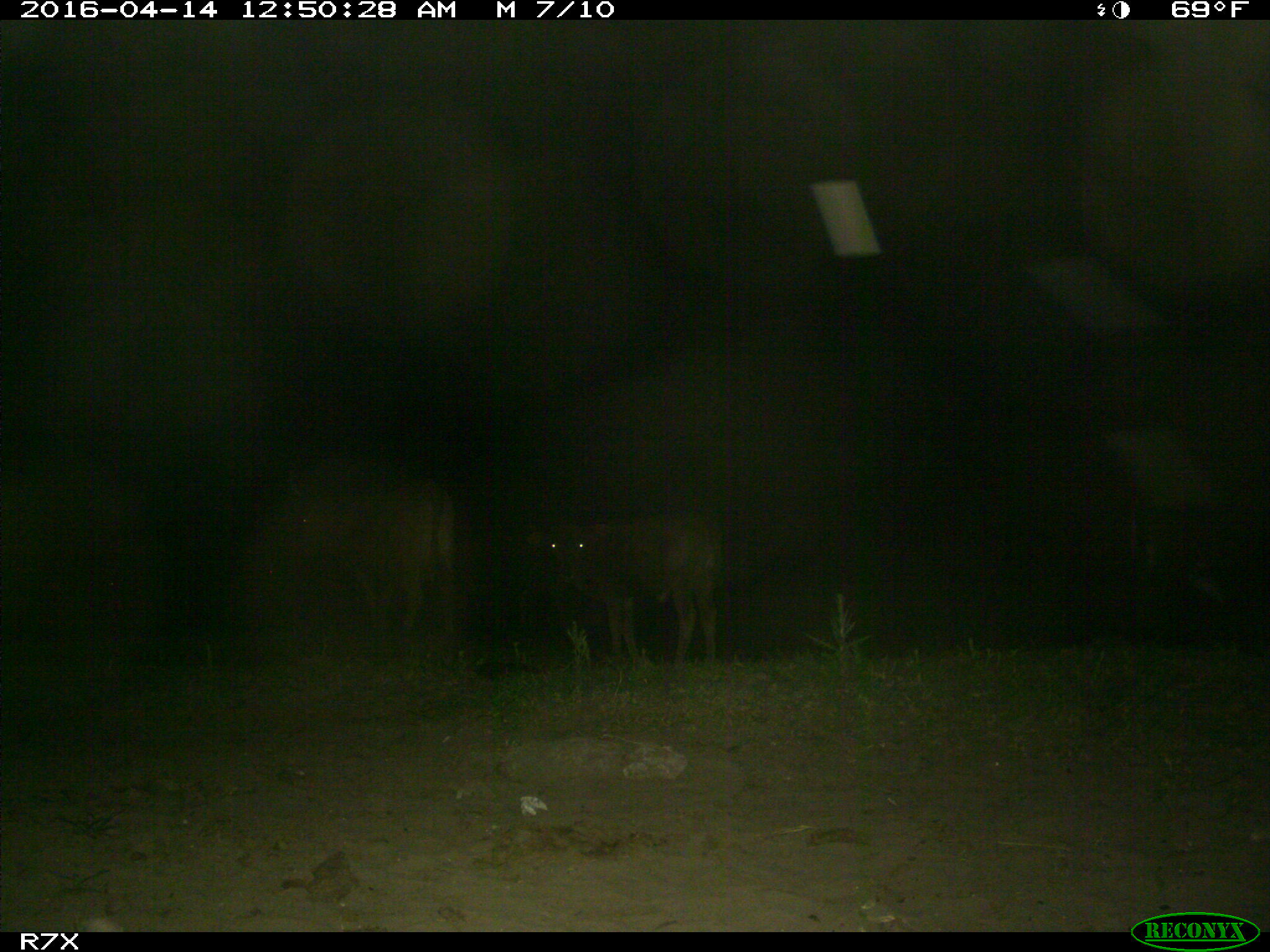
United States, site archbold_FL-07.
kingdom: Animalia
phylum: Chordata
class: Mammalia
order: Artiodactyla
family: Bovidae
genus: Bos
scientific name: Bos taurus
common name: domestic cow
Bos taurus (domestic cow).